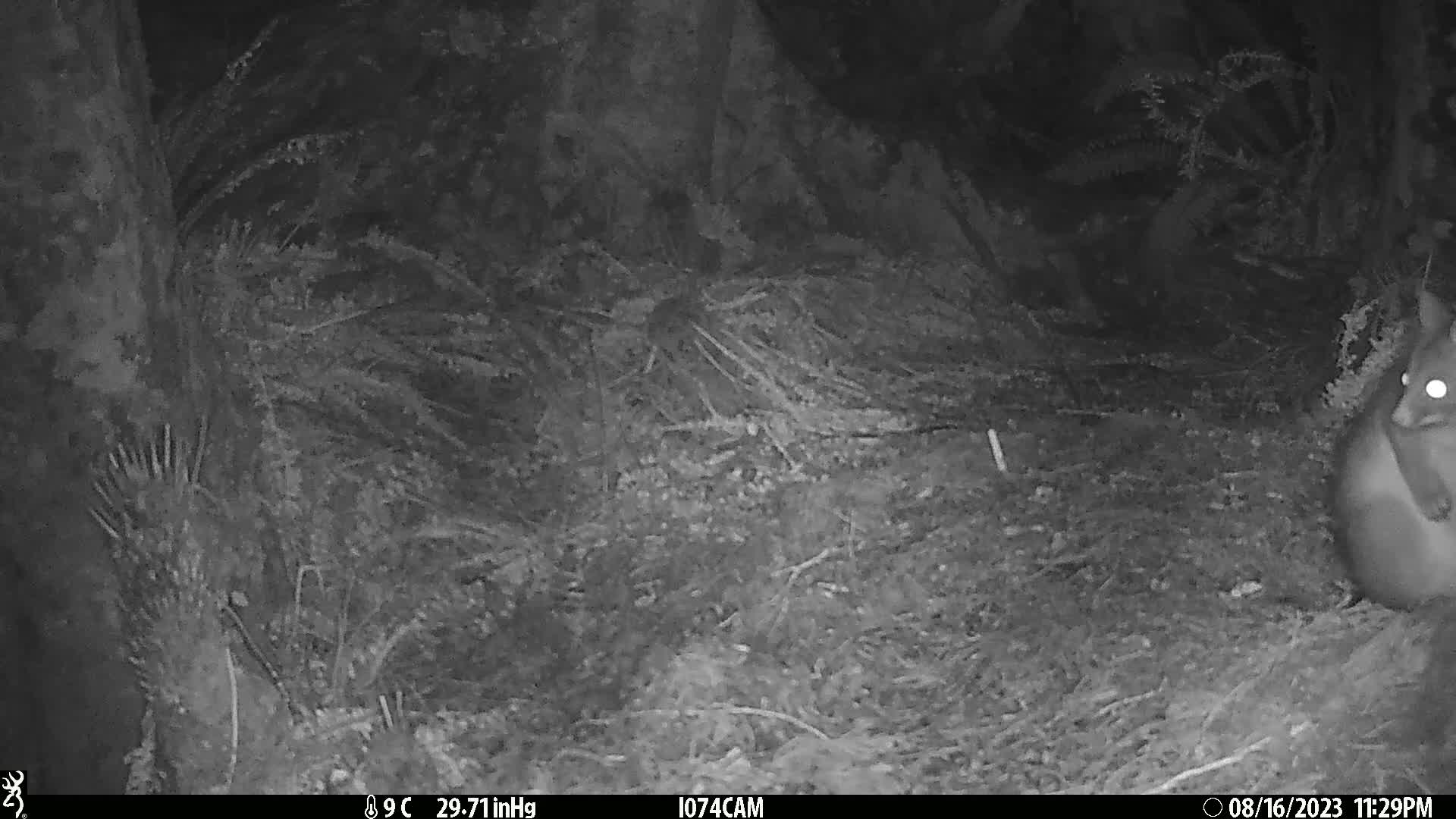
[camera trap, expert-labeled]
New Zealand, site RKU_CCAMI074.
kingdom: Animalia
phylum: Chordata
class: Mammalia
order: Diprotodontia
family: Phalangeridae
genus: Trichosurus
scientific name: Trichosurus vulpecula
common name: common brushtail possum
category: possum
Possum (common brushtail possum) (Trichosurus vulpecula).